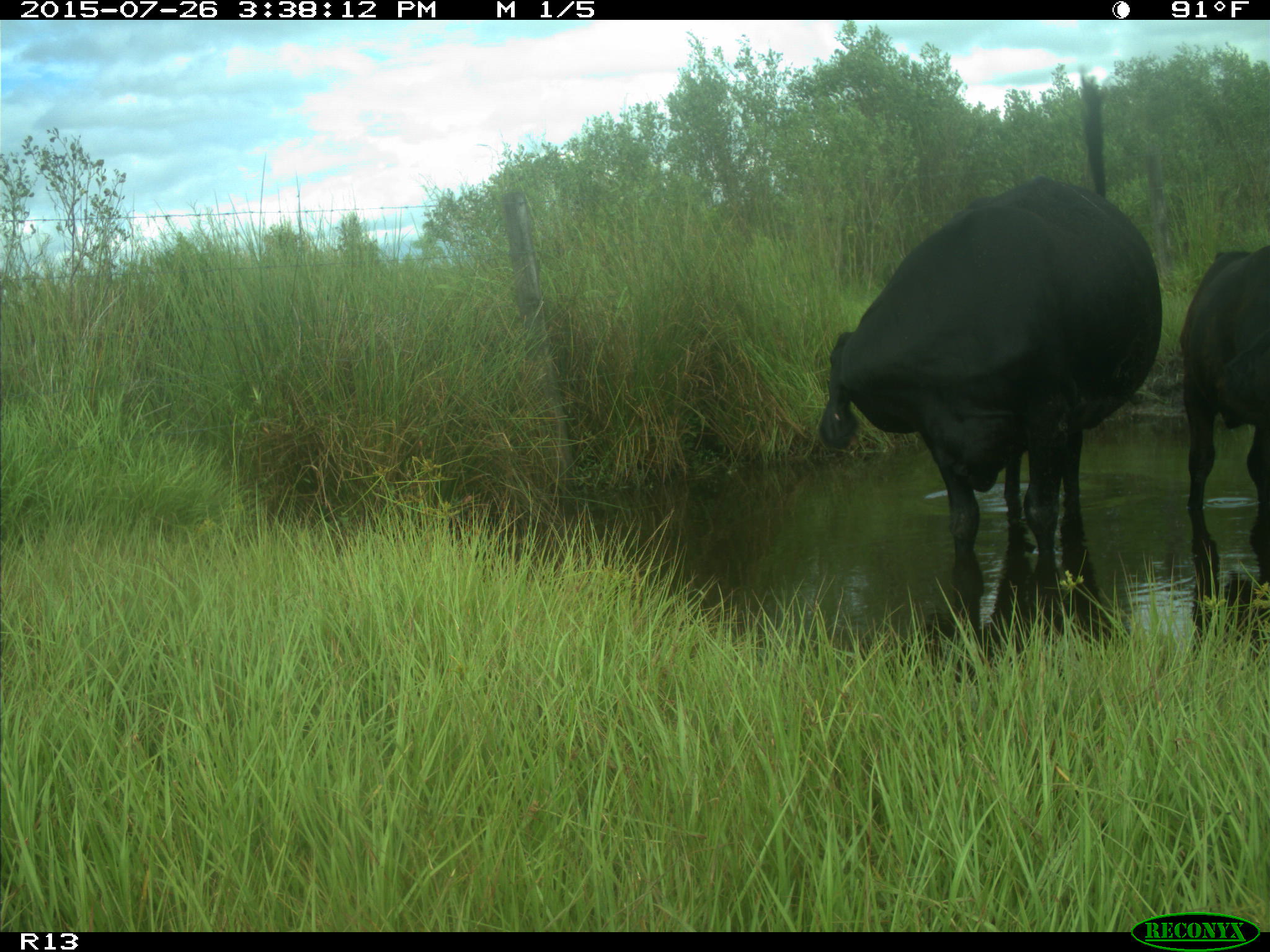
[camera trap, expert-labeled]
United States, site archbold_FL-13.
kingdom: Animalia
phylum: Chordata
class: Mammalia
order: Artiodactyla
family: Bovidae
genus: Bos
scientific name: Bos taurus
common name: domestic cow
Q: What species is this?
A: Bos taurus (domestic cow).